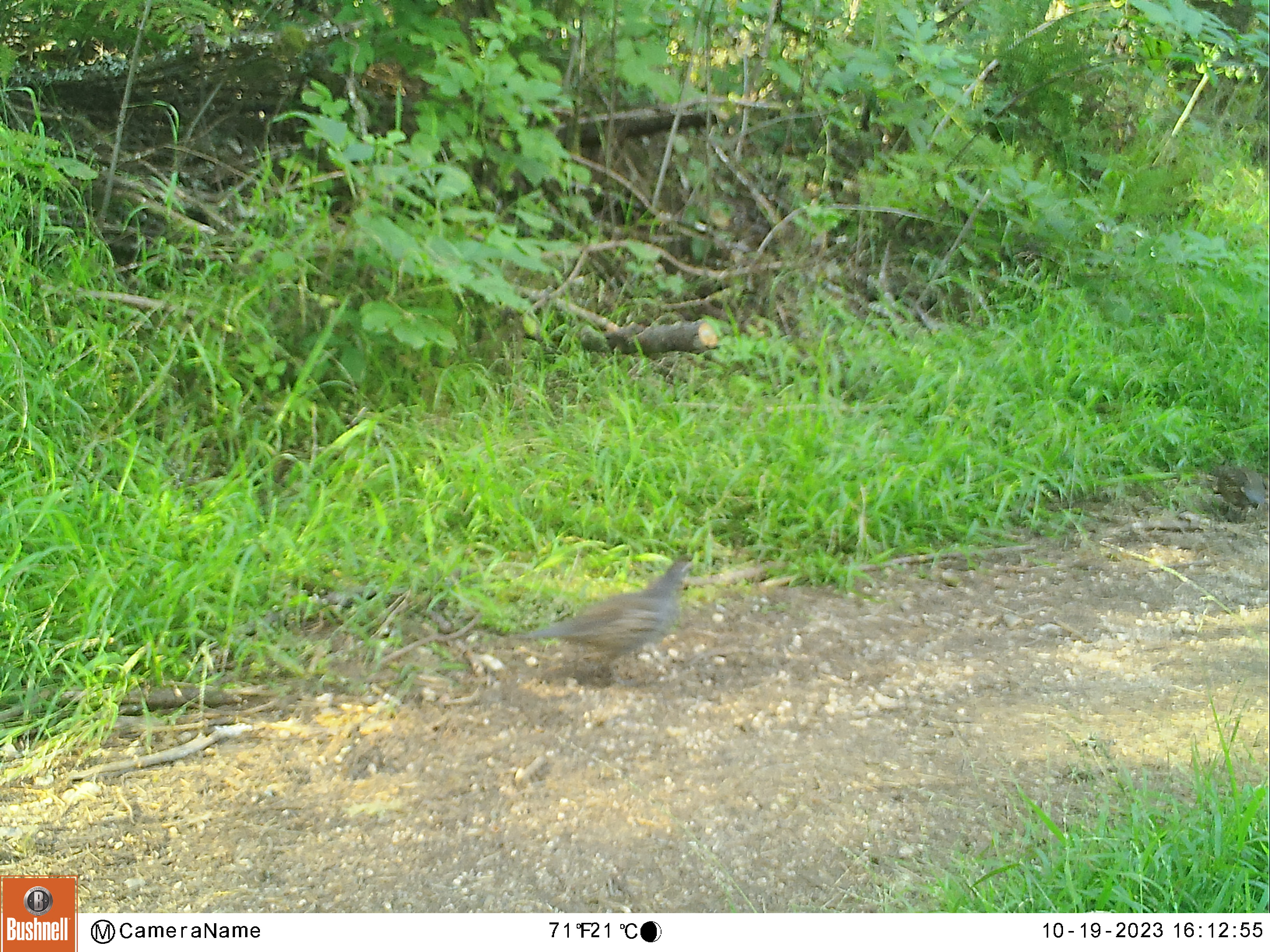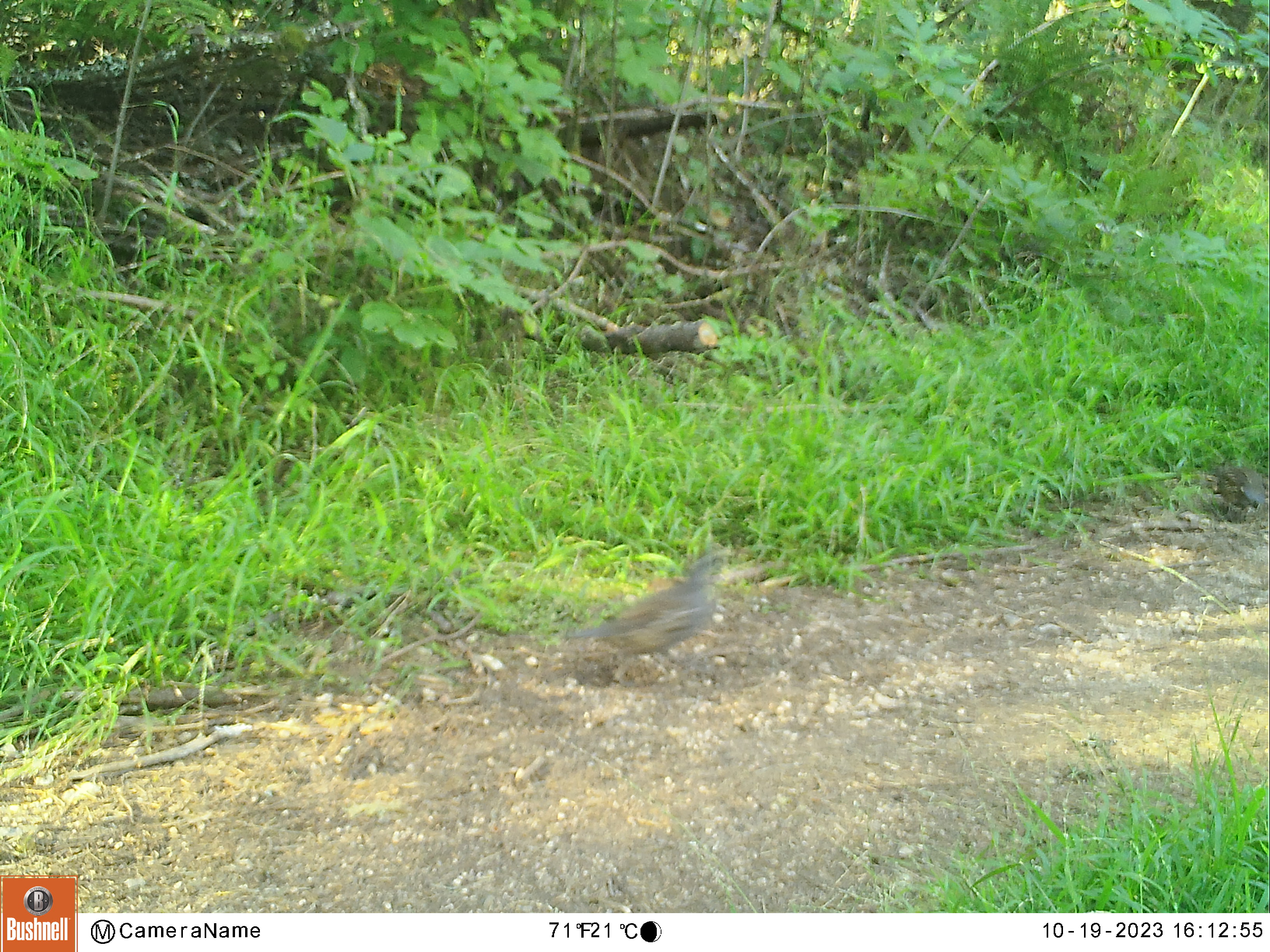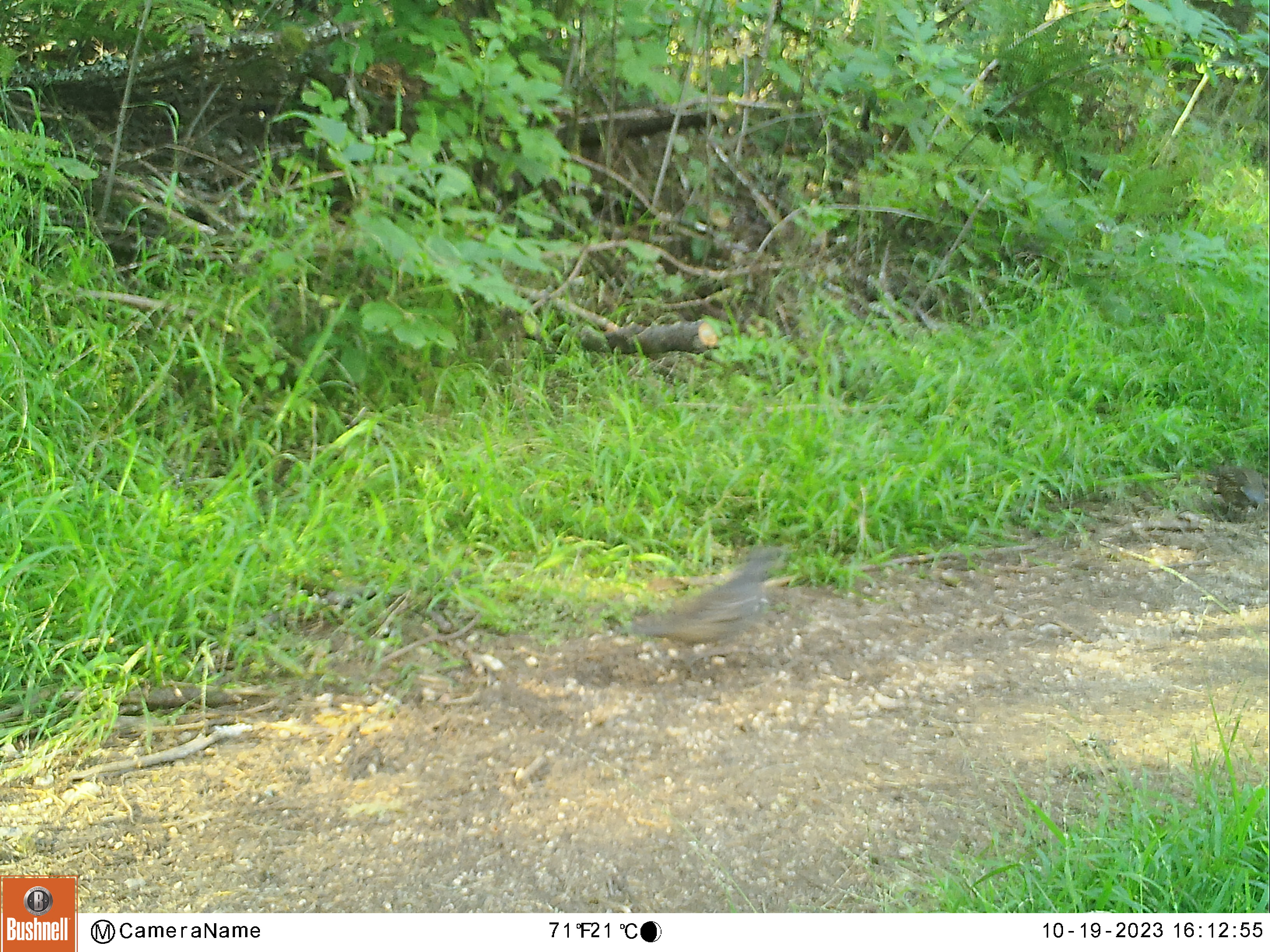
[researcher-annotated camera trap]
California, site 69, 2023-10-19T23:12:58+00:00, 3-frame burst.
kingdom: Animalia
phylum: Chordata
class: Aves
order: Galliformes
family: Odontophoridae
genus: Callipepla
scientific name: Callipepla californica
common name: california quail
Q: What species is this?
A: California quail (Callipepla californica).